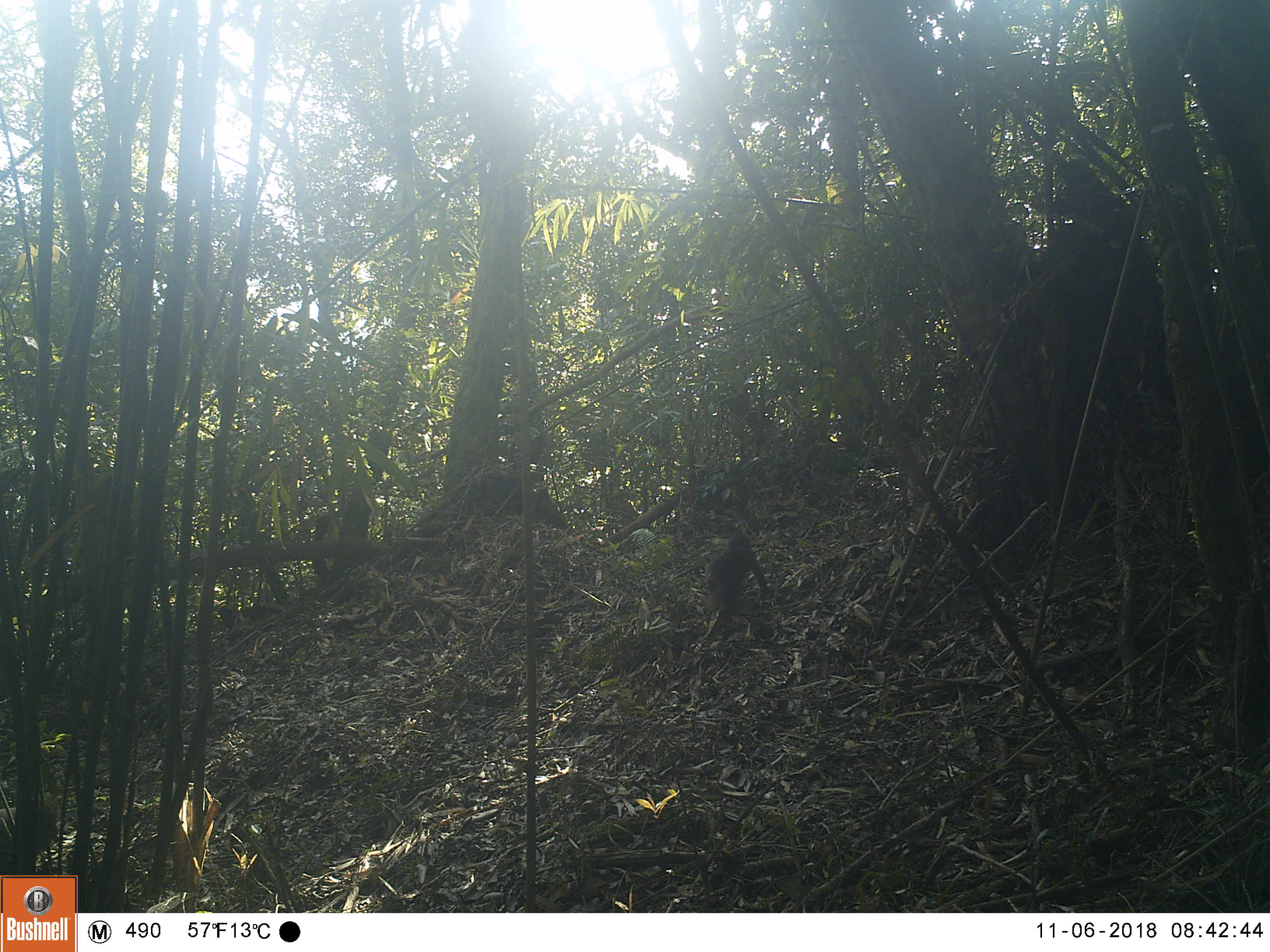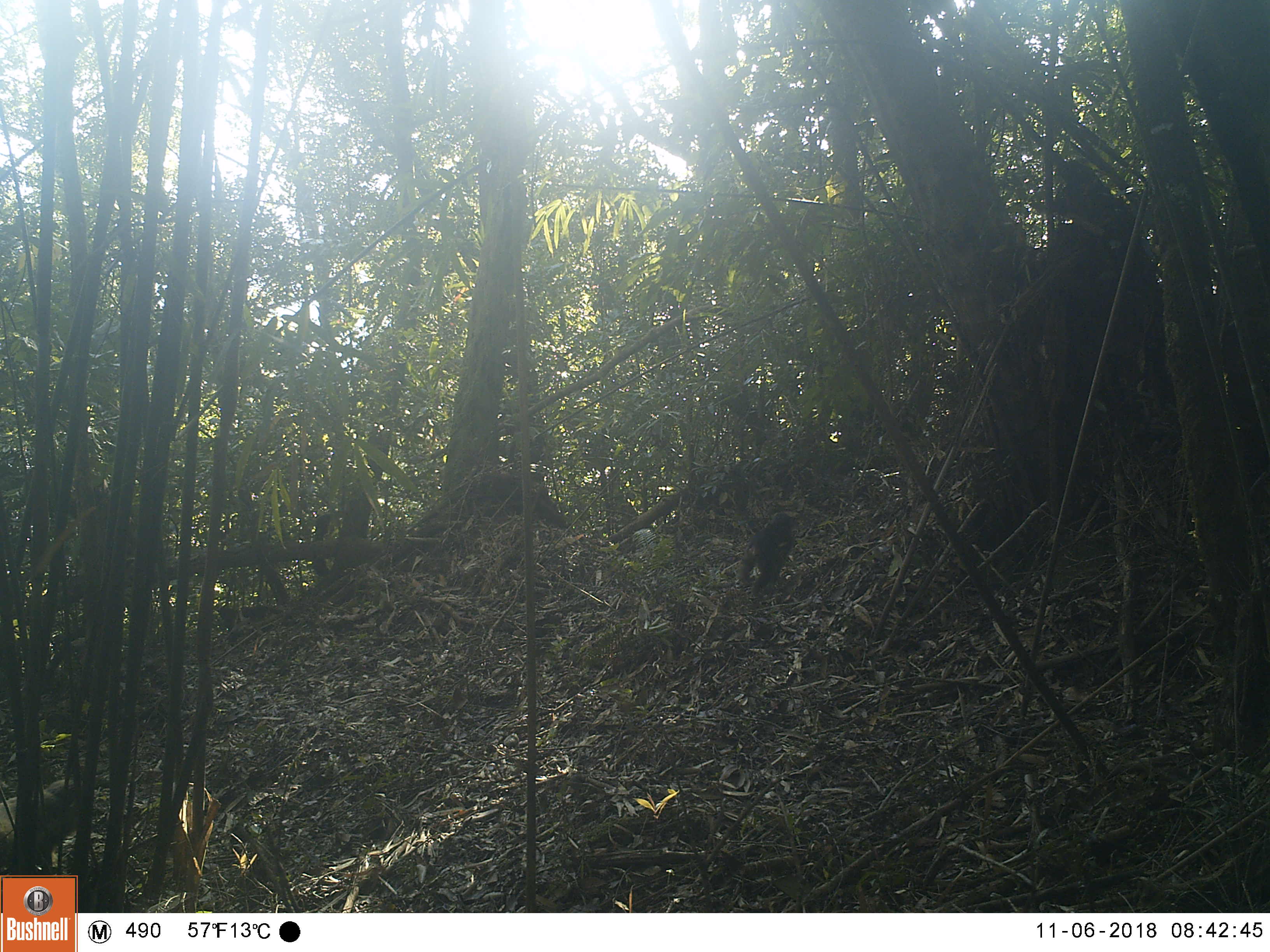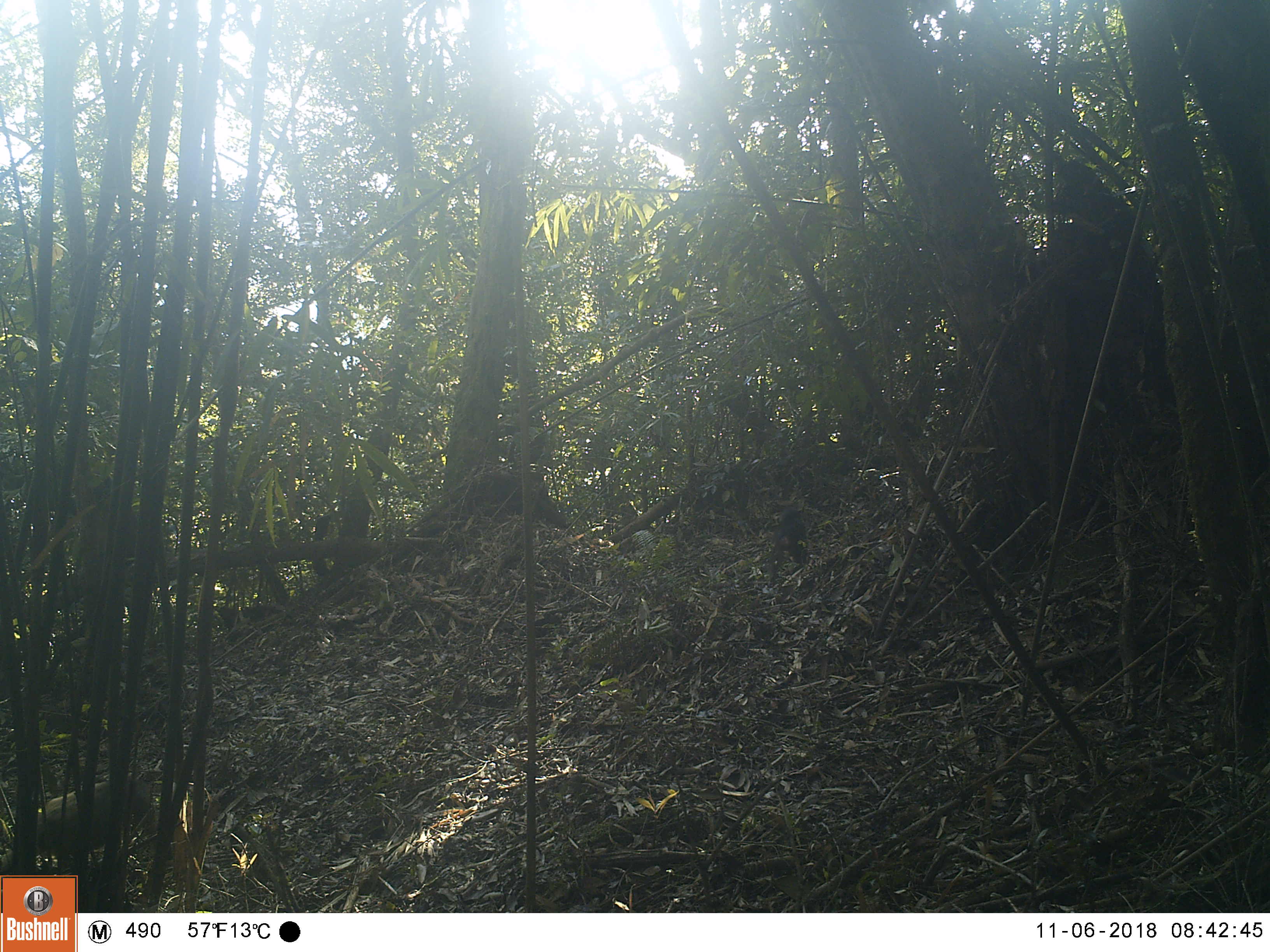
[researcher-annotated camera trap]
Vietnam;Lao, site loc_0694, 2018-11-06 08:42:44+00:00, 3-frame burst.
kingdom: Animalia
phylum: Chordata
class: Mammalia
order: Primates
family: Cercopithecidae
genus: Macaca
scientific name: Macaca arctoides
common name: stump-tailed macaque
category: stump tailed macaque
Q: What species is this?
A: Stump tailed macaque (stump-tailed macaque) (Macaca arctoides).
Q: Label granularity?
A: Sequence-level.